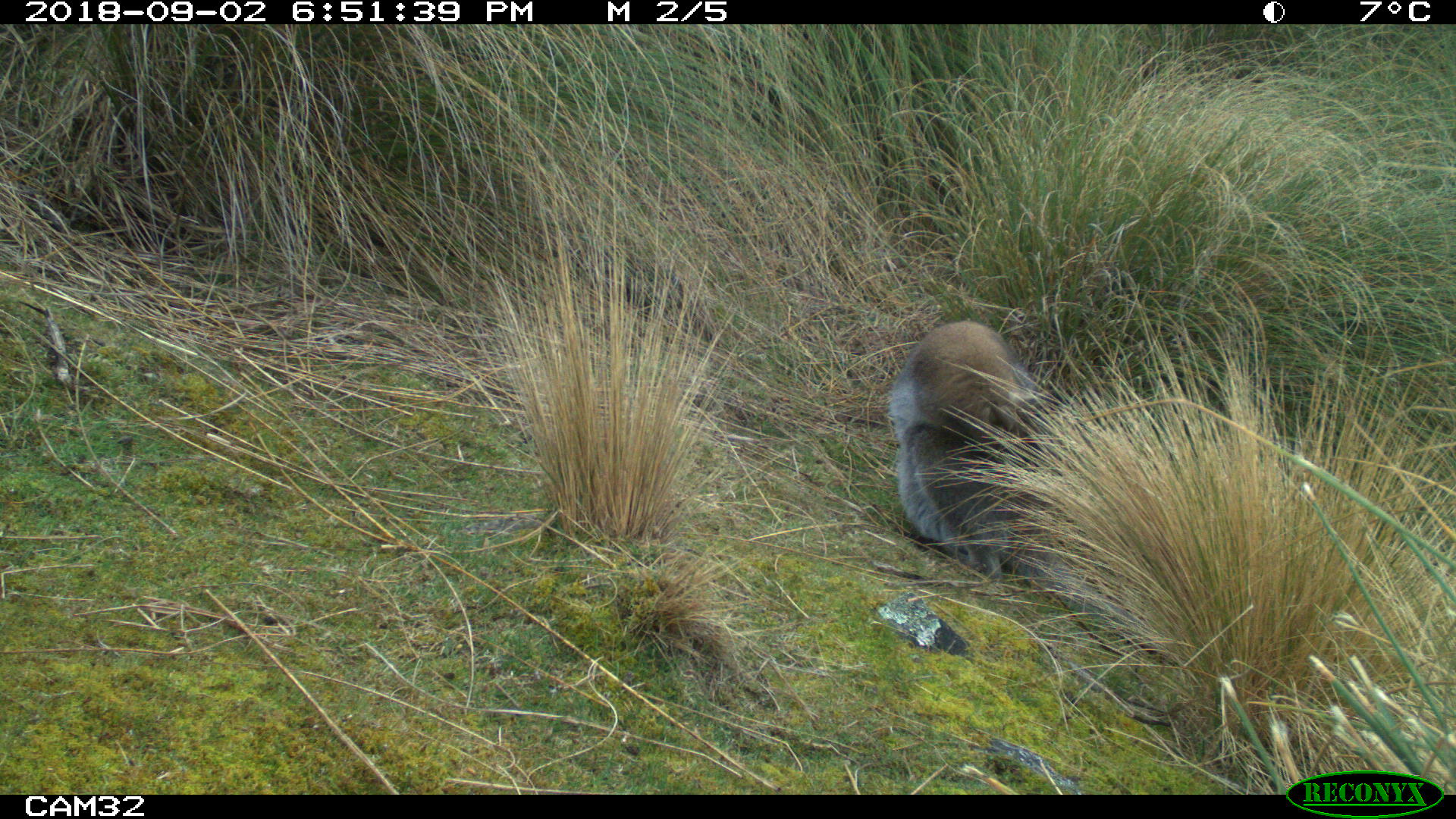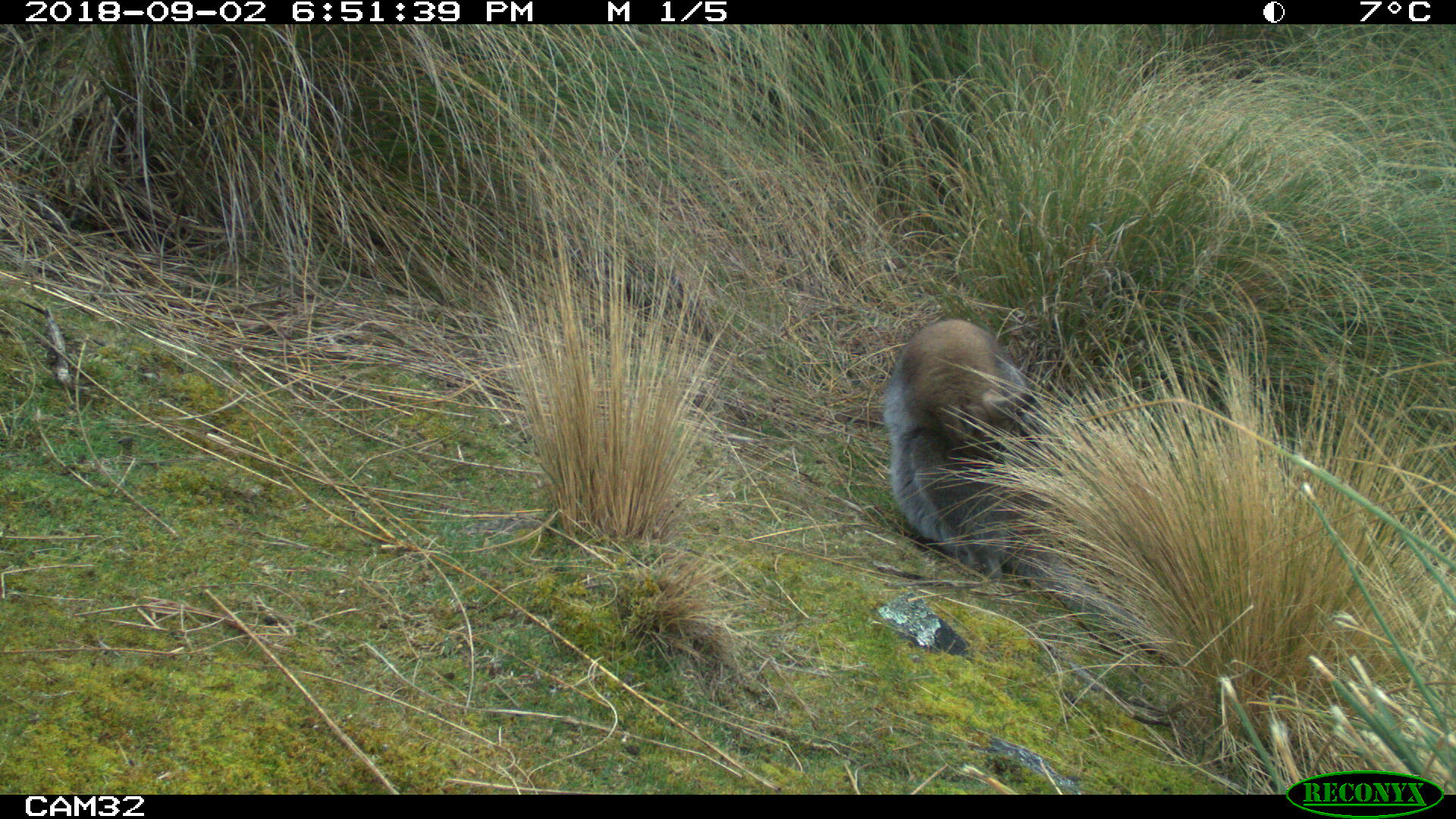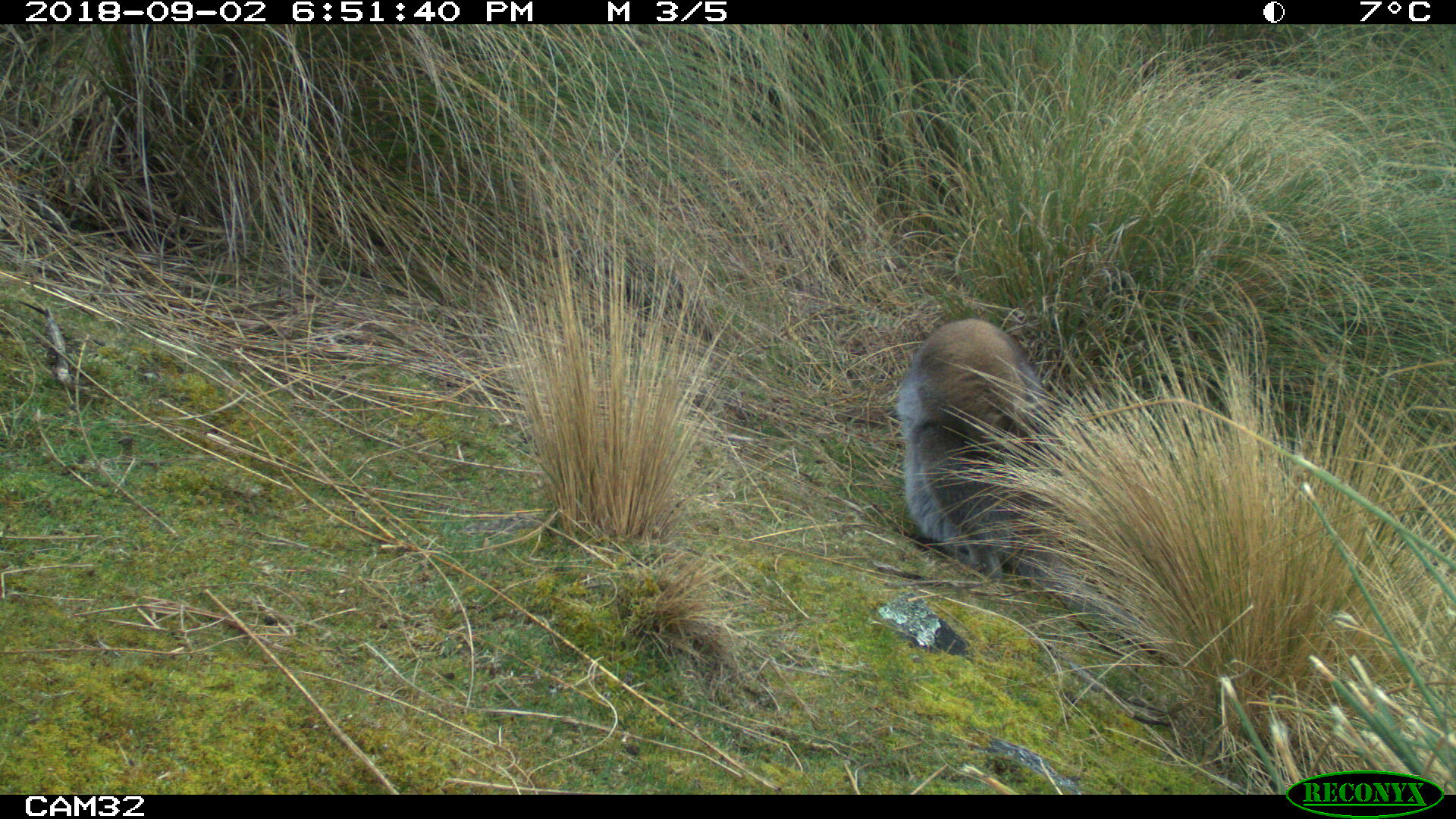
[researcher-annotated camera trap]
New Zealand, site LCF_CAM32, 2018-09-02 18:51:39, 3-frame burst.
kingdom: Animalia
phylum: Chordata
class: Mammalia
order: Diprotodontia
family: Macropodidae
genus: Notamacropus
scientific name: Notamacropus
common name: wallaby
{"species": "wallaby (Notamacropus)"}